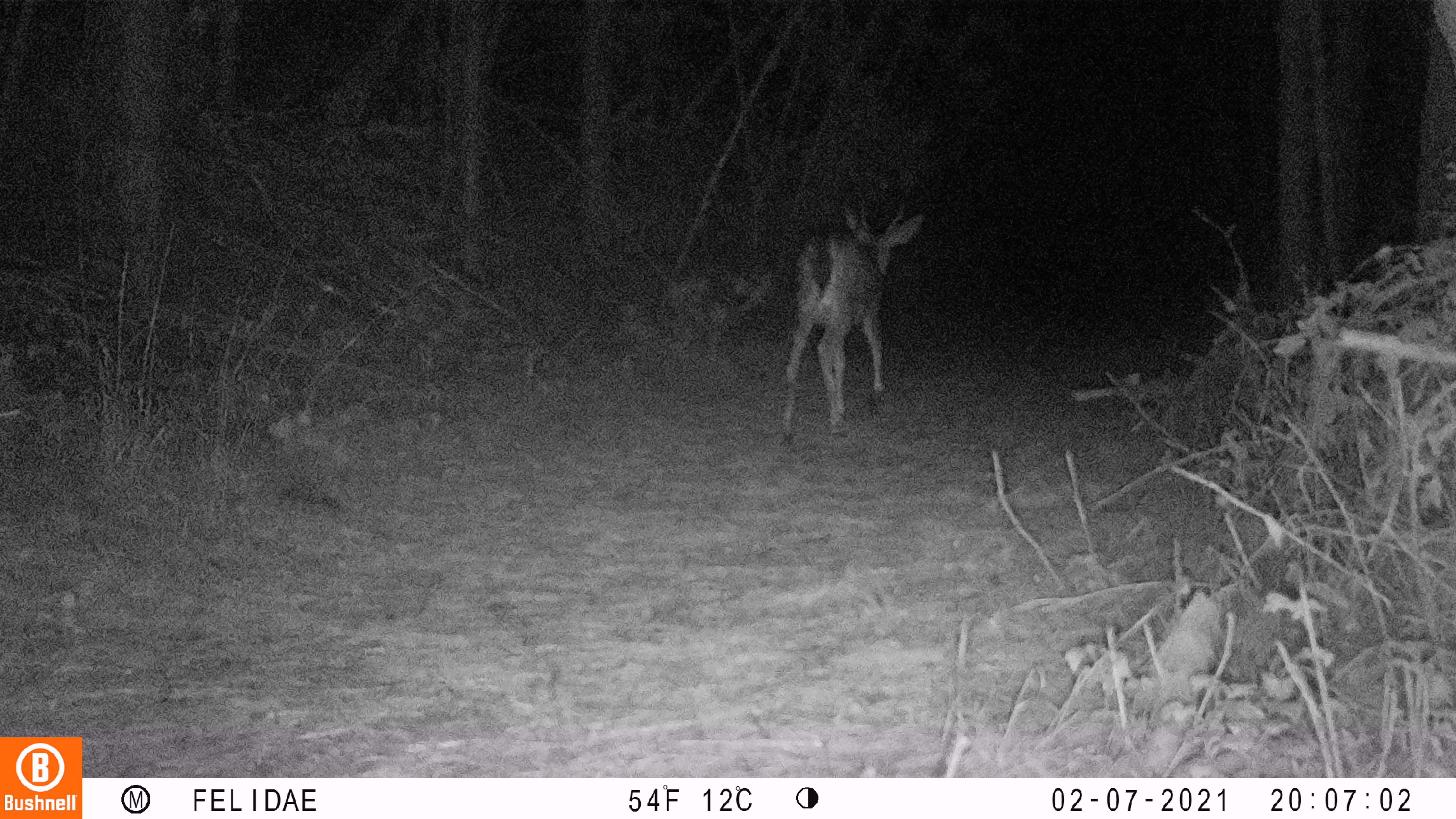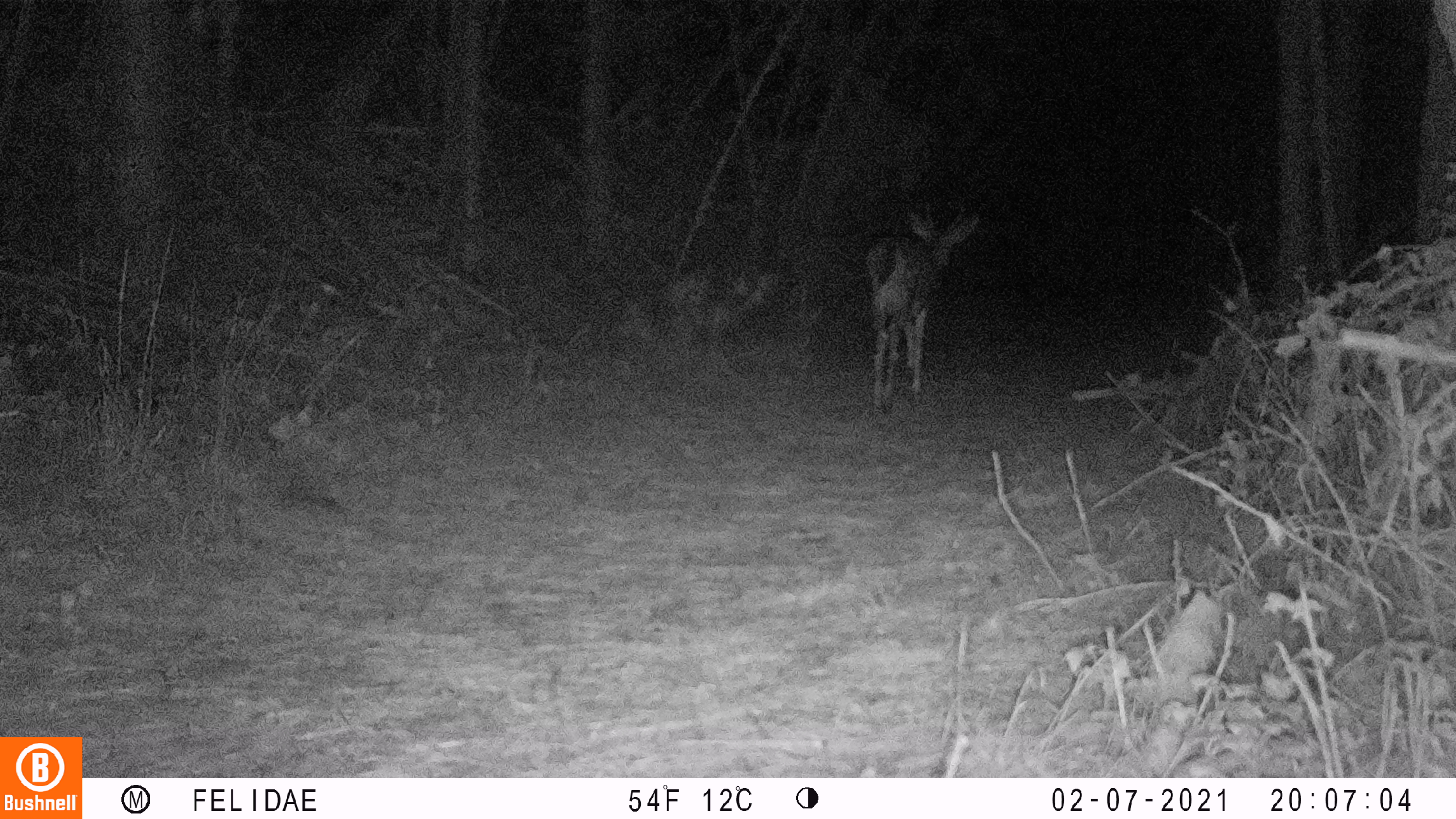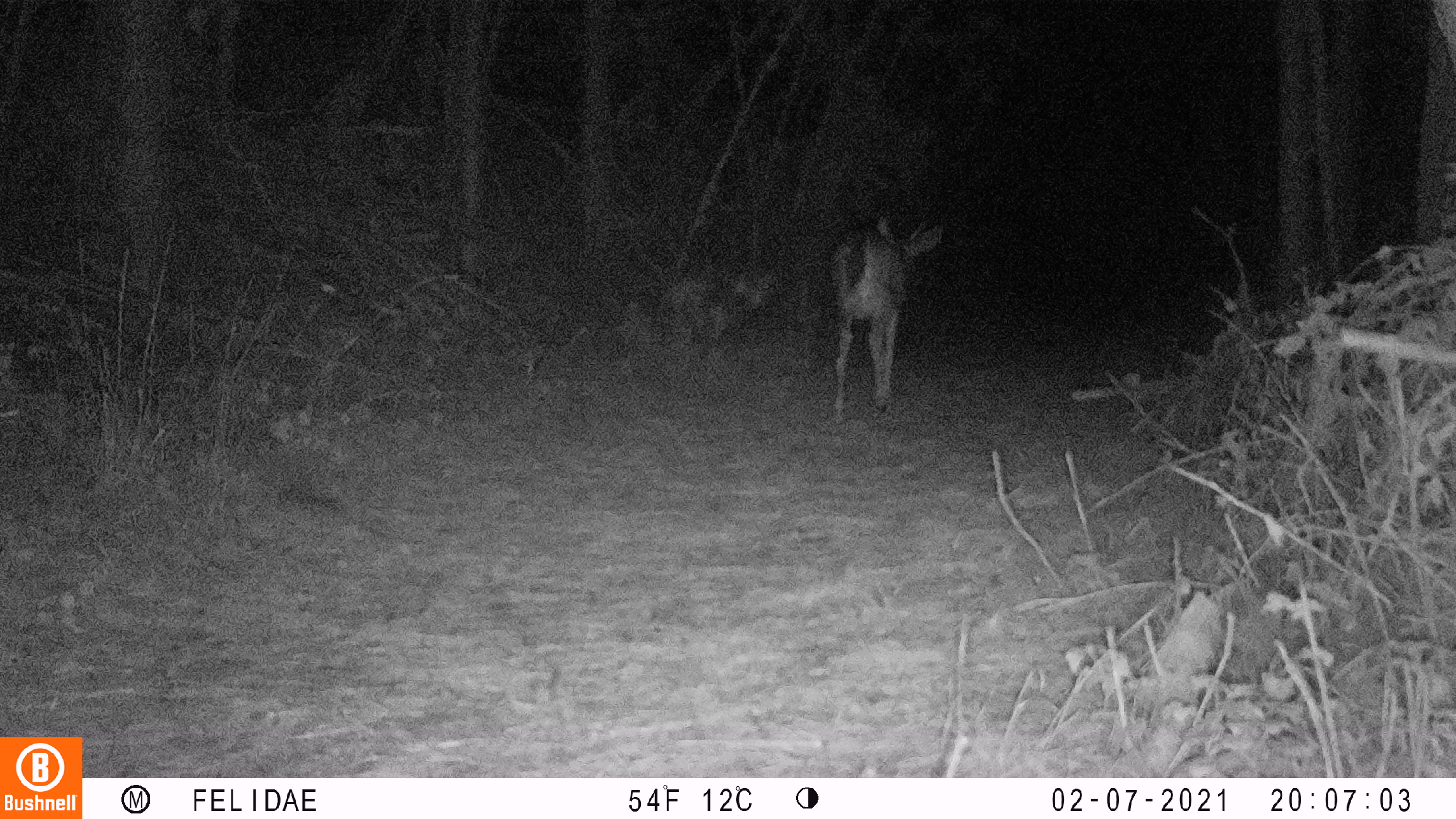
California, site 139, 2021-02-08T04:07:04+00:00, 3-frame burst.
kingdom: Animalia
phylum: Chordata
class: Mammalia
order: Artiodactyla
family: Cervidae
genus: Odocoileus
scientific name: Odocoileus hemionus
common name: mule deer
Mule deer (Odocoileus hemionus).